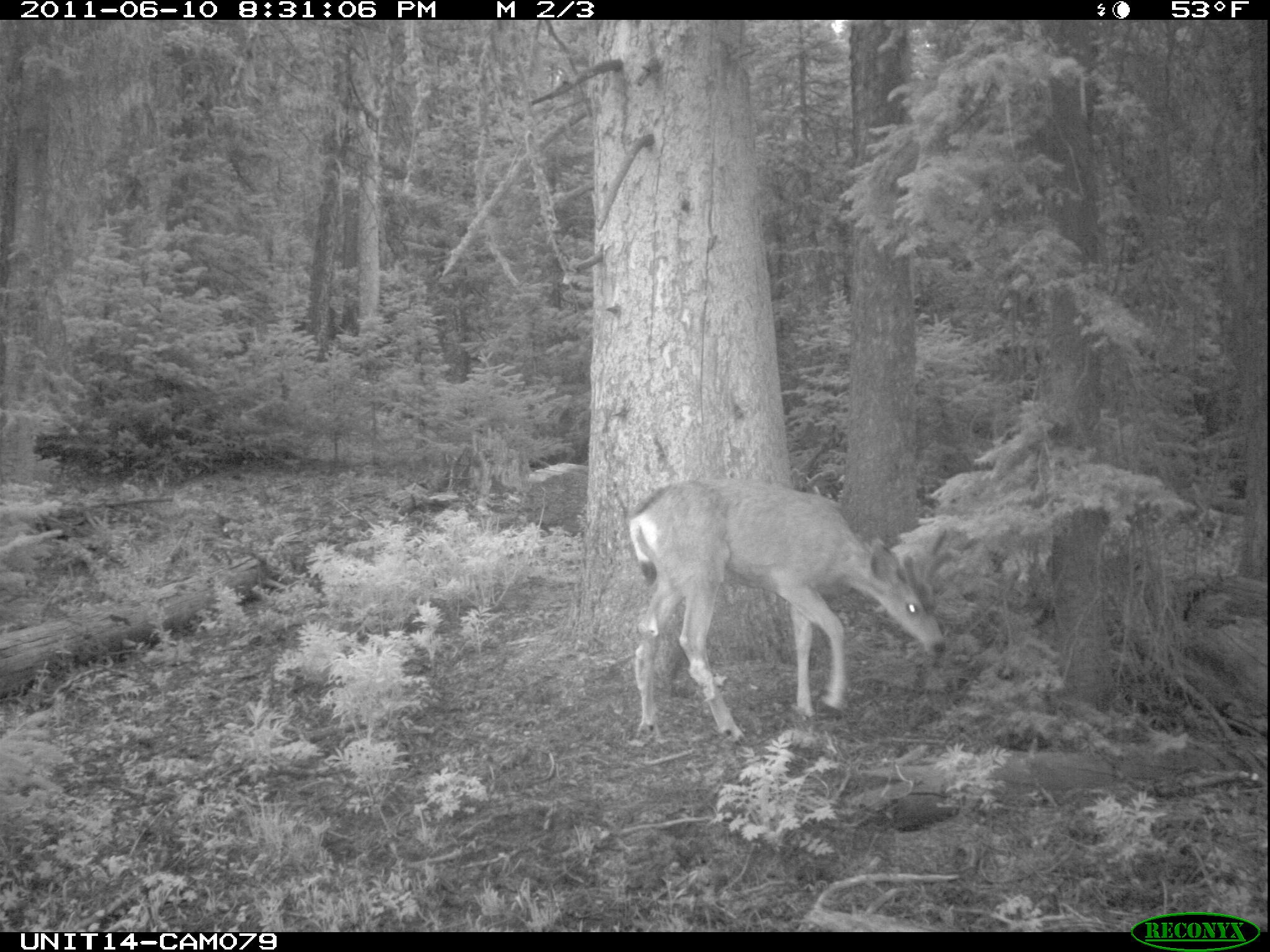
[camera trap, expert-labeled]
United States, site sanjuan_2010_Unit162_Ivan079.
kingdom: Animalia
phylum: Chordata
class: Mammalia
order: Artiodactyla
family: Cervidae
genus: Odocoileus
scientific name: Odocoileus hemionus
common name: mule deer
Odocoileus hemionus (mule deer).